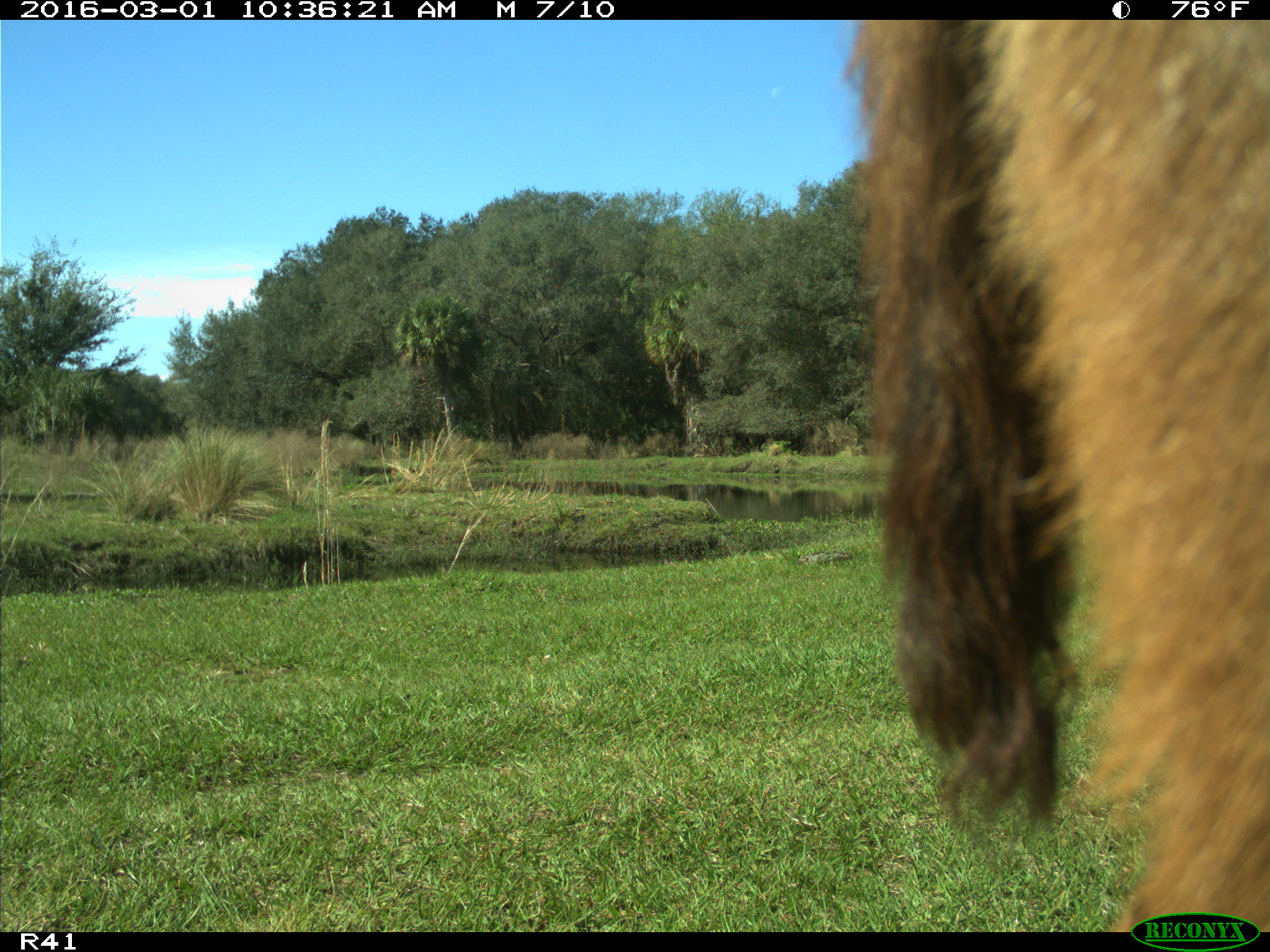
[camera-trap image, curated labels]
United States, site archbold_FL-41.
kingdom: Animalia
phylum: Chordata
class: Mammalia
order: Artiodactyla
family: Bovidae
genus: Bos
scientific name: Bos taurus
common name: domestic cow